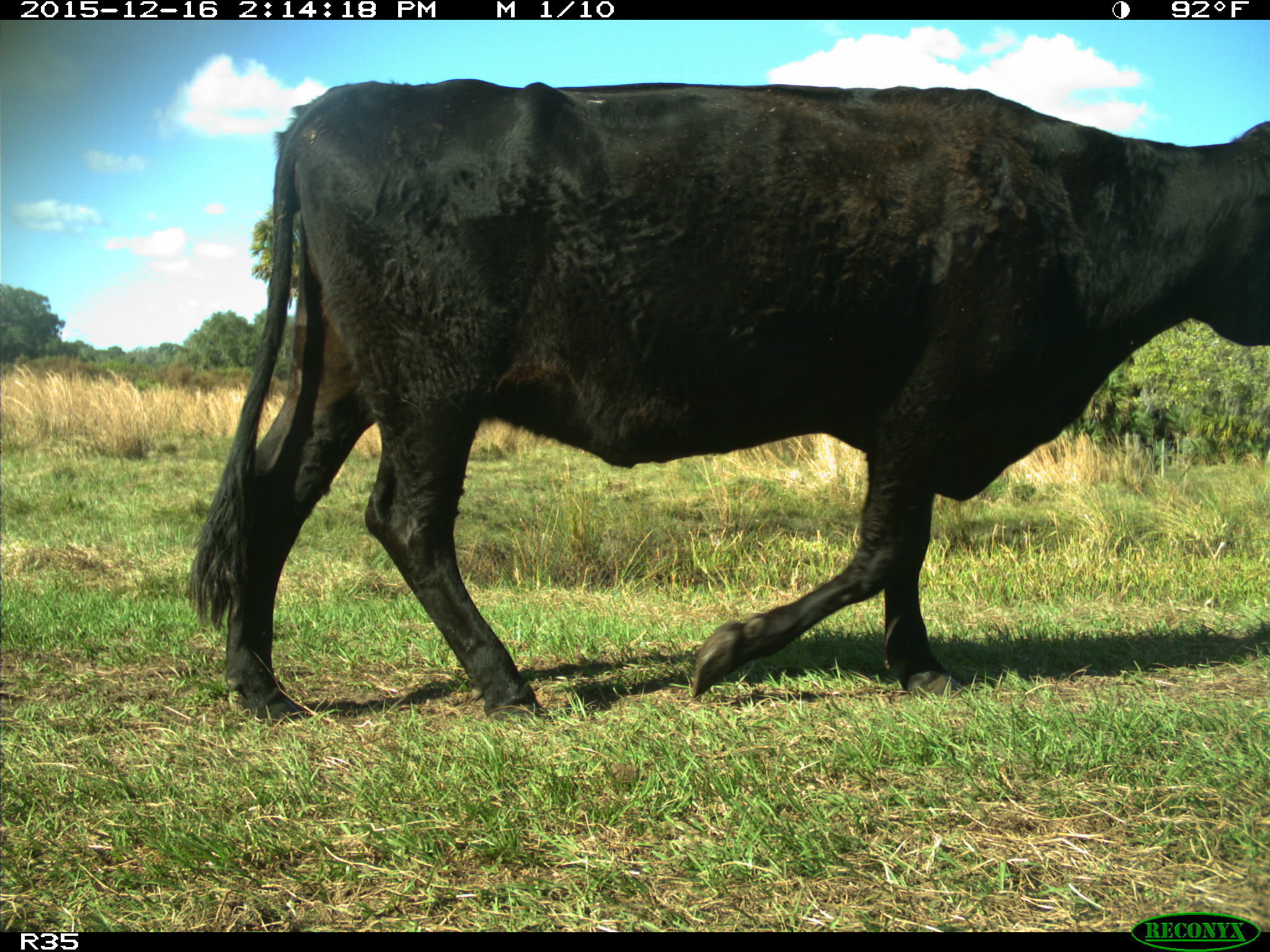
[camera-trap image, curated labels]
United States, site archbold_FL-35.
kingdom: Animalia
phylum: Chordata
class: Mammalia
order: Artiodactyla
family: Bovidae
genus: Bos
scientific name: Bos taurus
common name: domestic cow